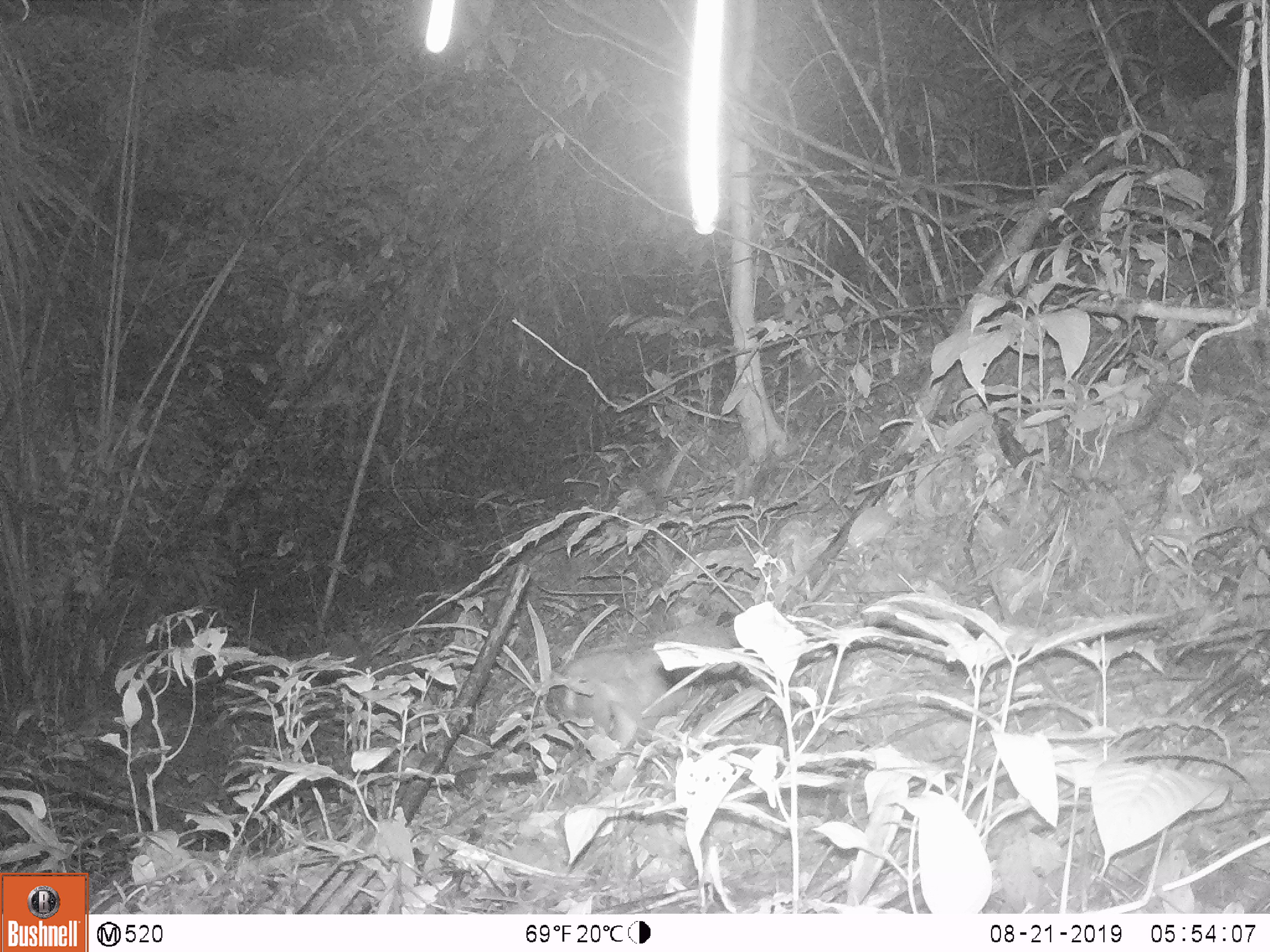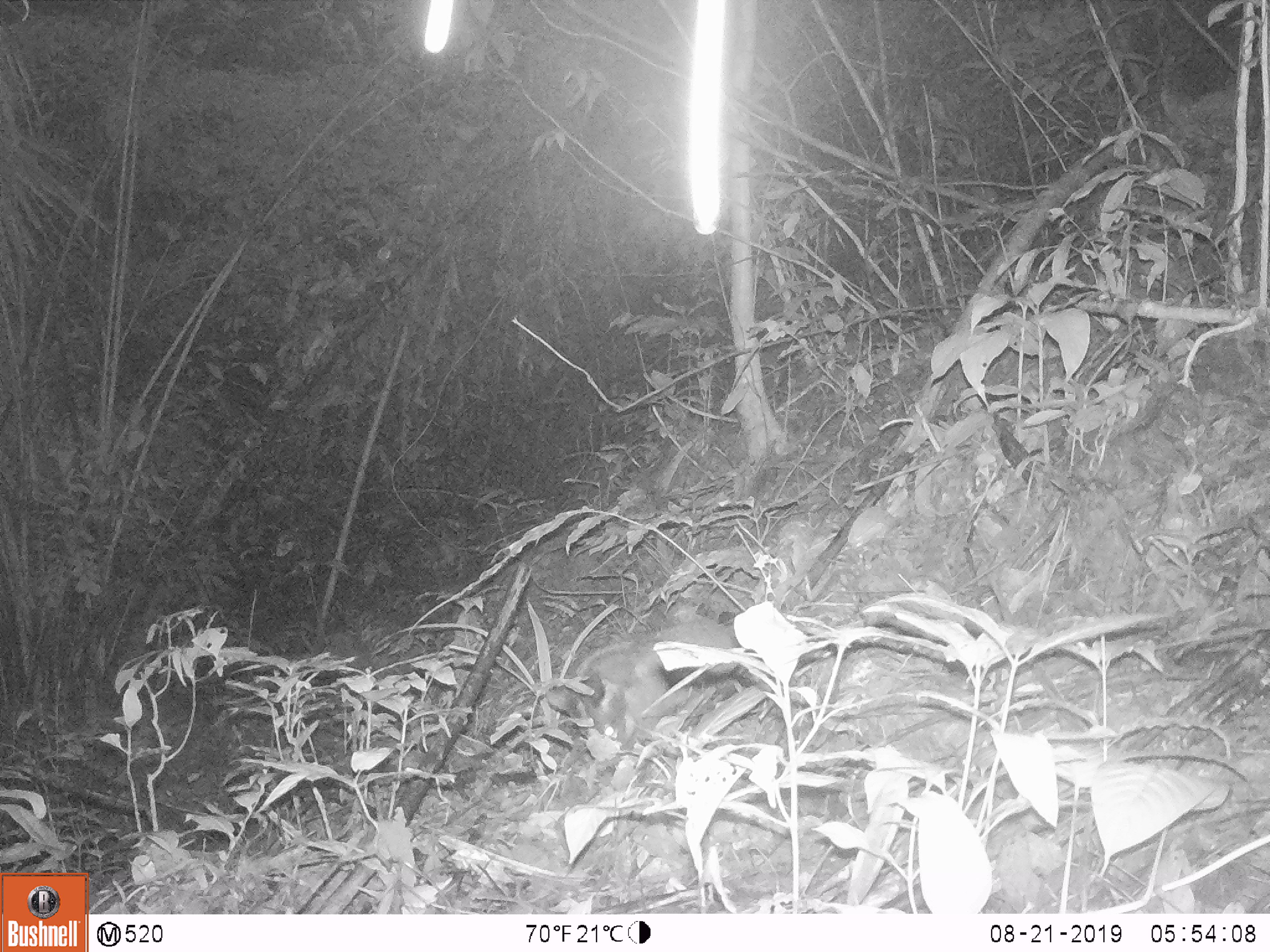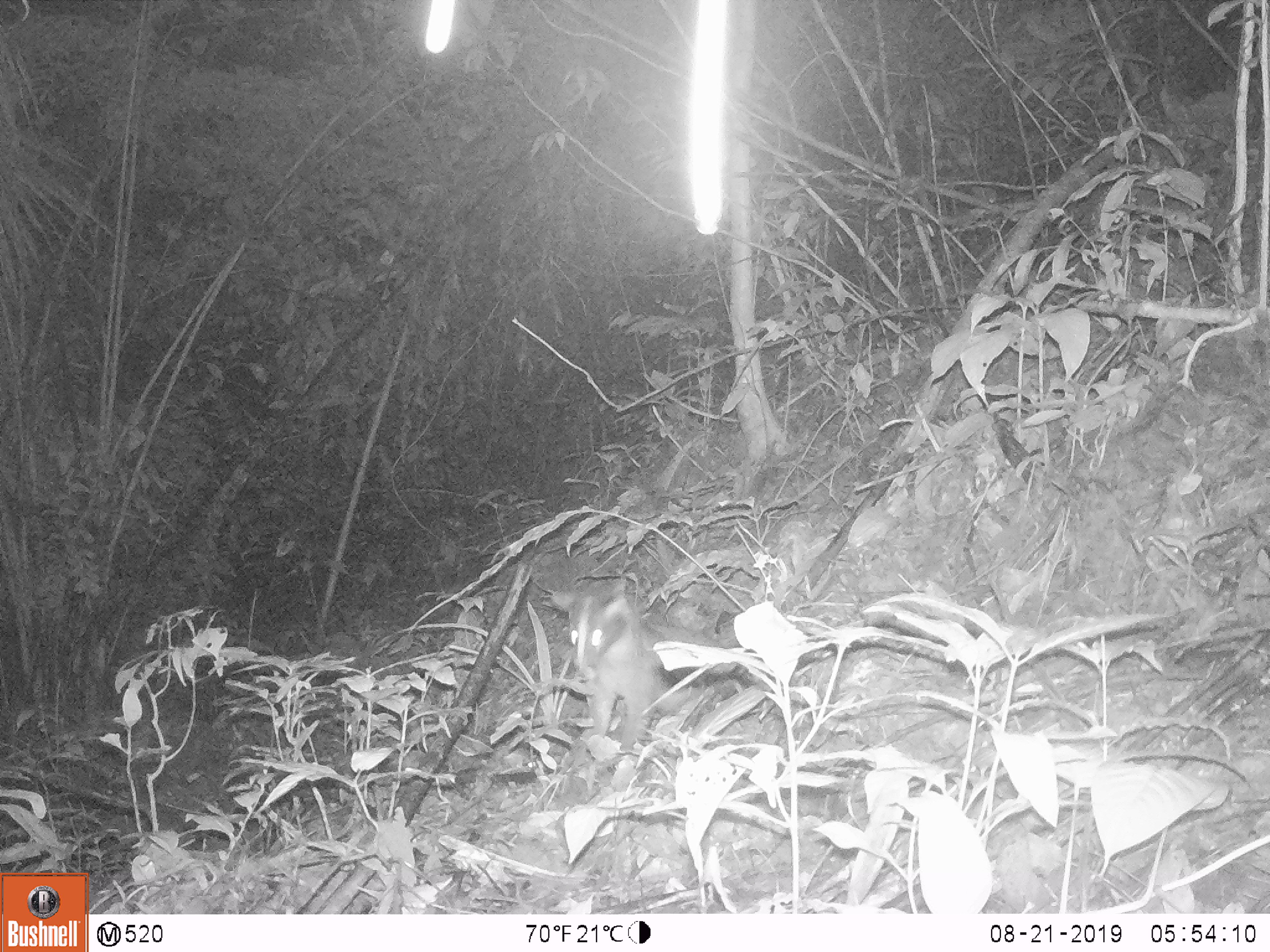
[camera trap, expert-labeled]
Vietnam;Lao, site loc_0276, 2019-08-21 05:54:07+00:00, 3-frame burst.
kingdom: Animalia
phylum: Chordata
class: Mammalia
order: Carnivora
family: Viverridae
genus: Paguma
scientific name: Paguma larvata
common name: masked palm civet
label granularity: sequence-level